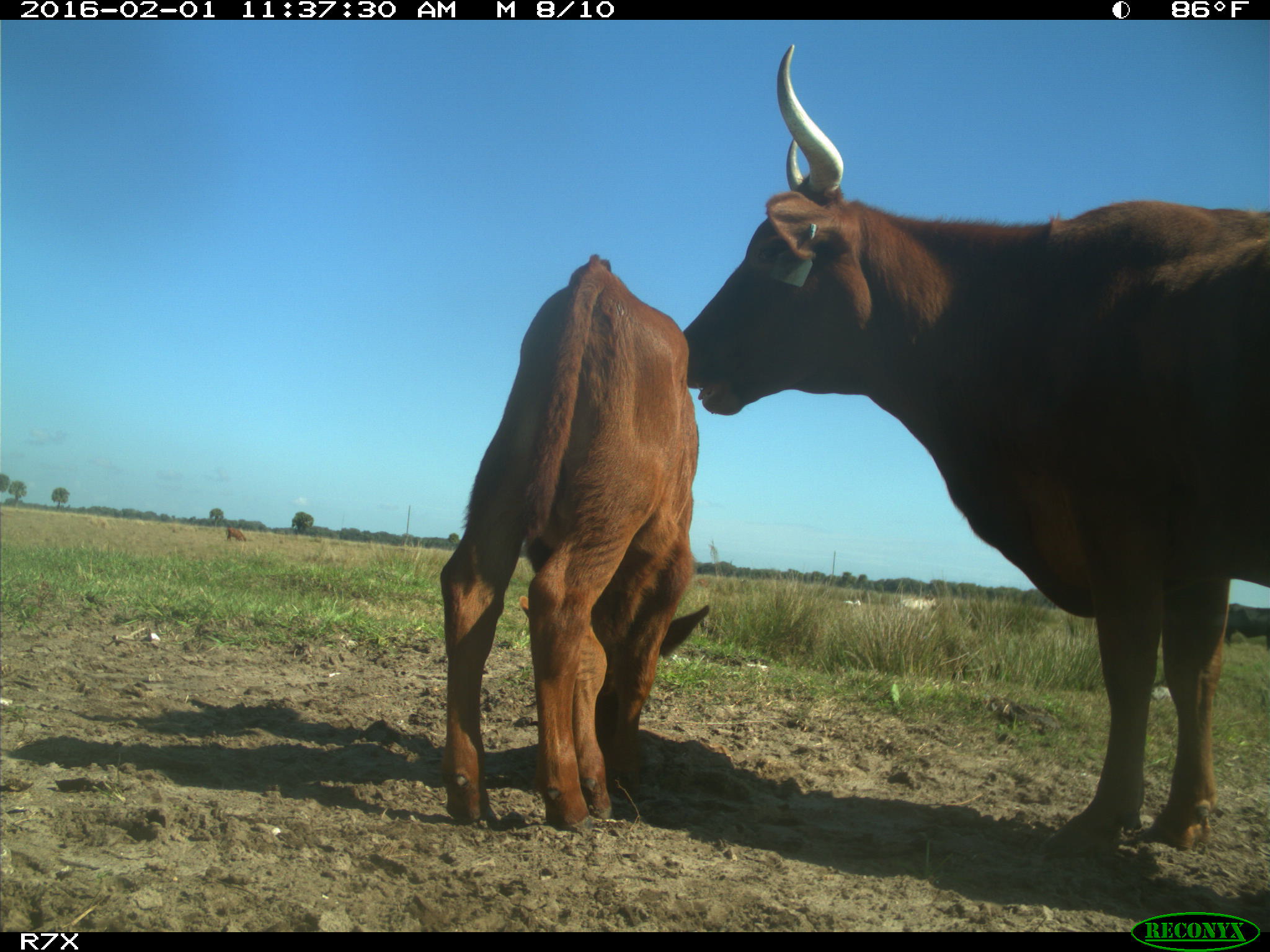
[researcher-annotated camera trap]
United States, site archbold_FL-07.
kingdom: Animalia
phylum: Chordata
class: Mammalia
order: Artiodactyla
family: Bovidae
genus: Bos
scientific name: Bos taurus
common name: domestic cow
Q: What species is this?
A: Bos taurus (domestic cow).